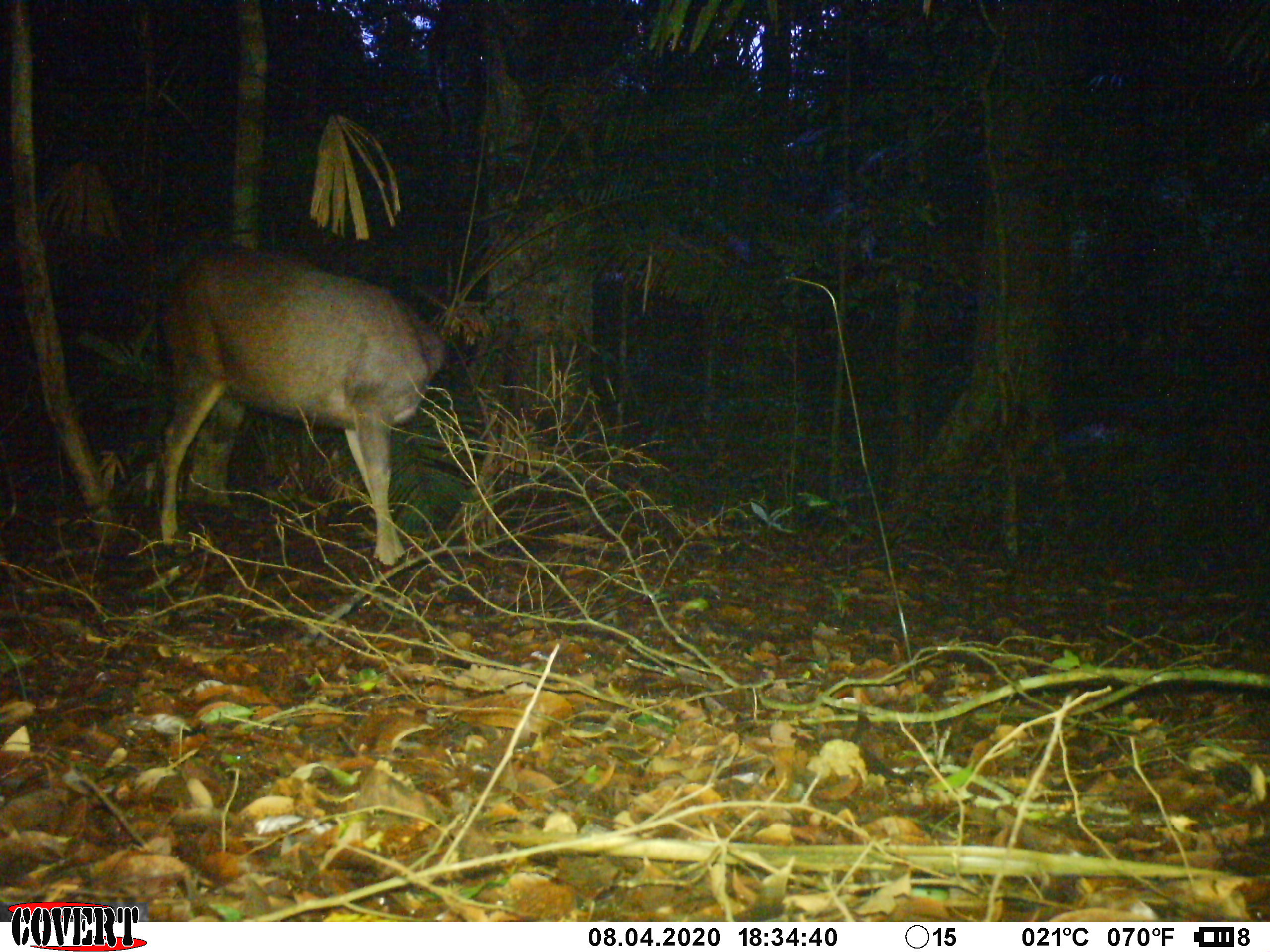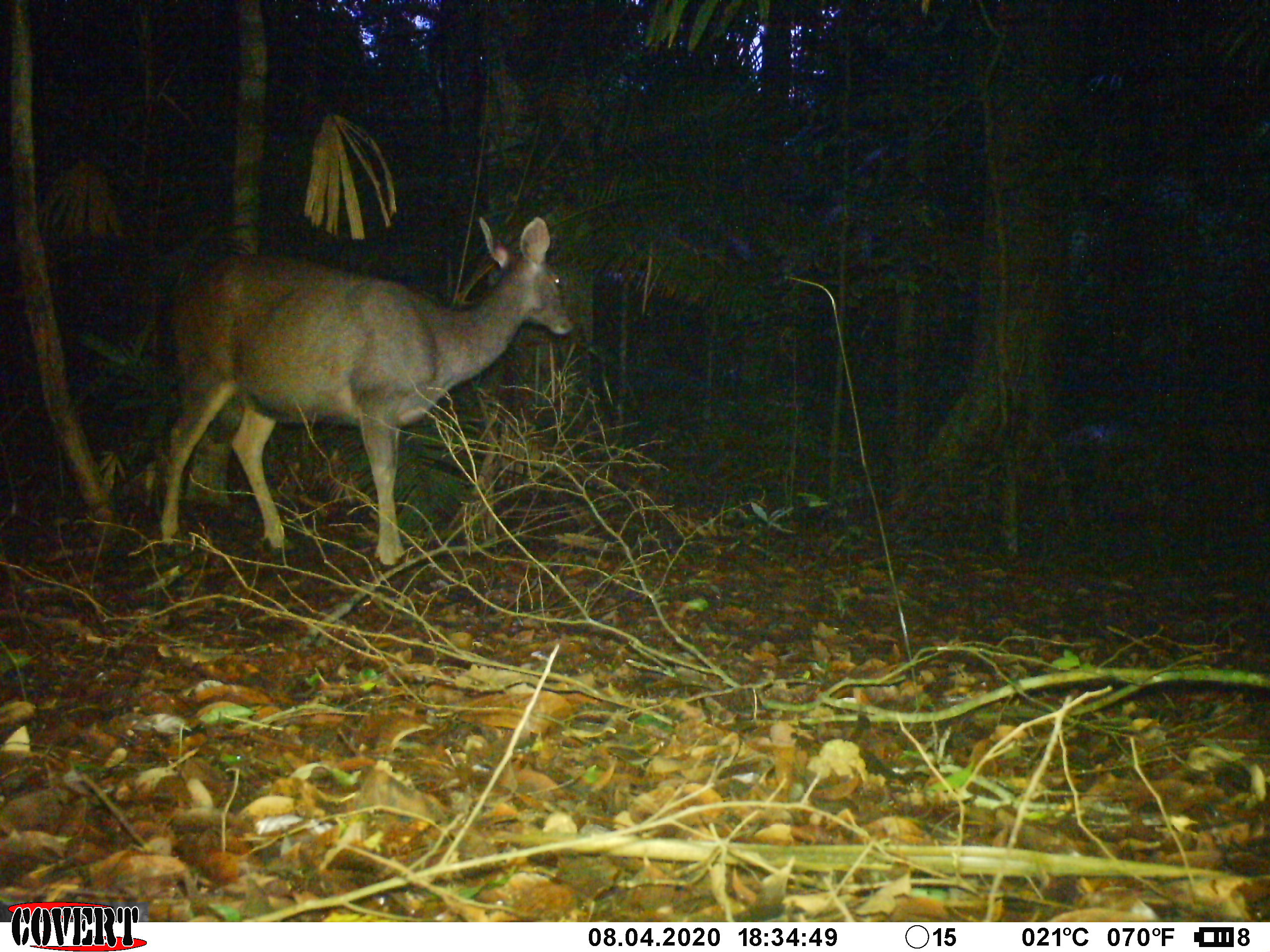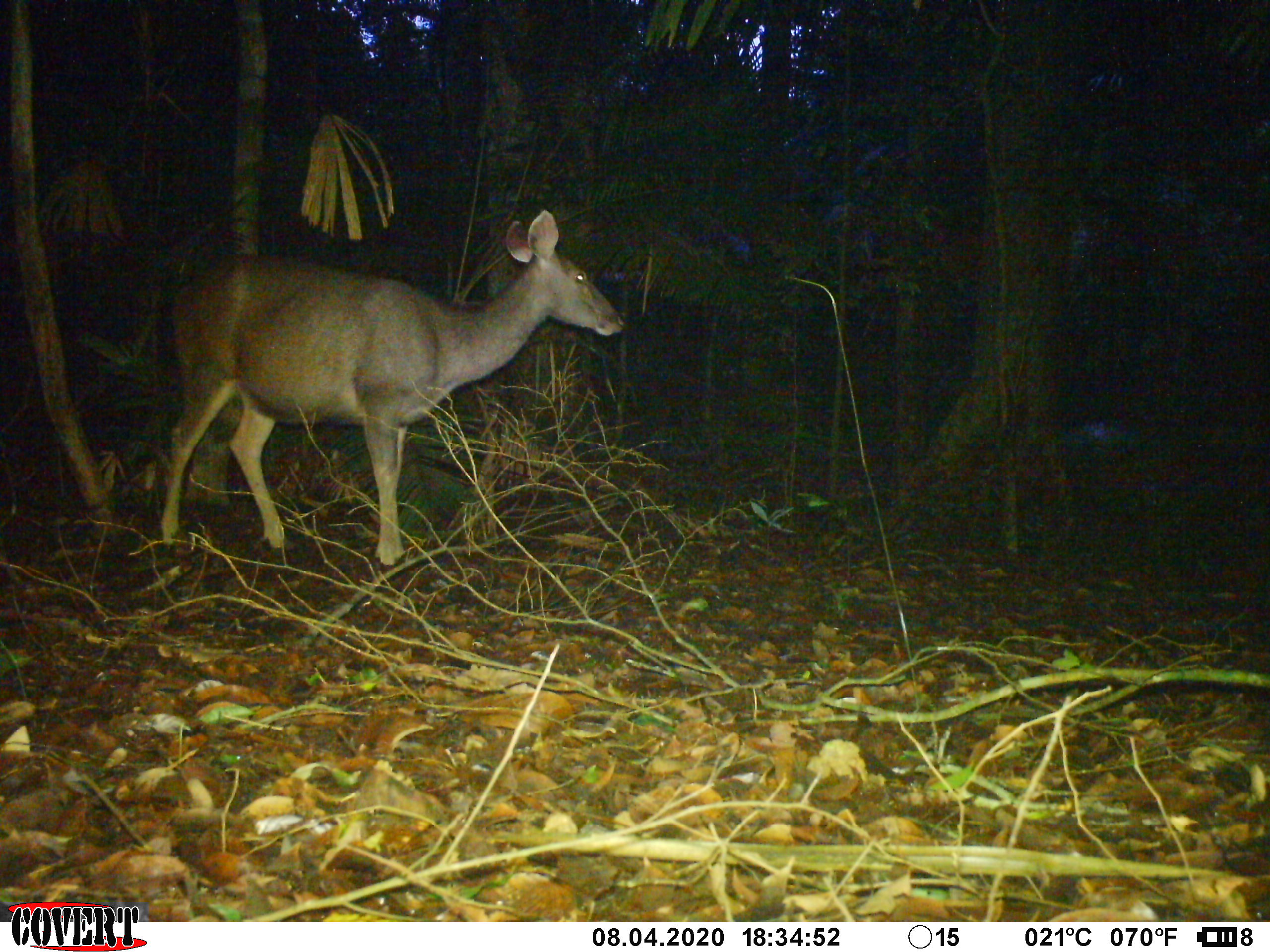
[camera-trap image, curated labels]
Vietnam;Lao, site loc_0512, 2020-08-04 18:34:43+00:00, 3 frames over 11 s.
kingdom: Animalia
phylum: Chordata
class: Mammalia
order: Artiodactyla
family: Cervidae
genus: Rusa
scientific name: Rusa unicolor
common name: sambar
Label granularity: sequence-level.